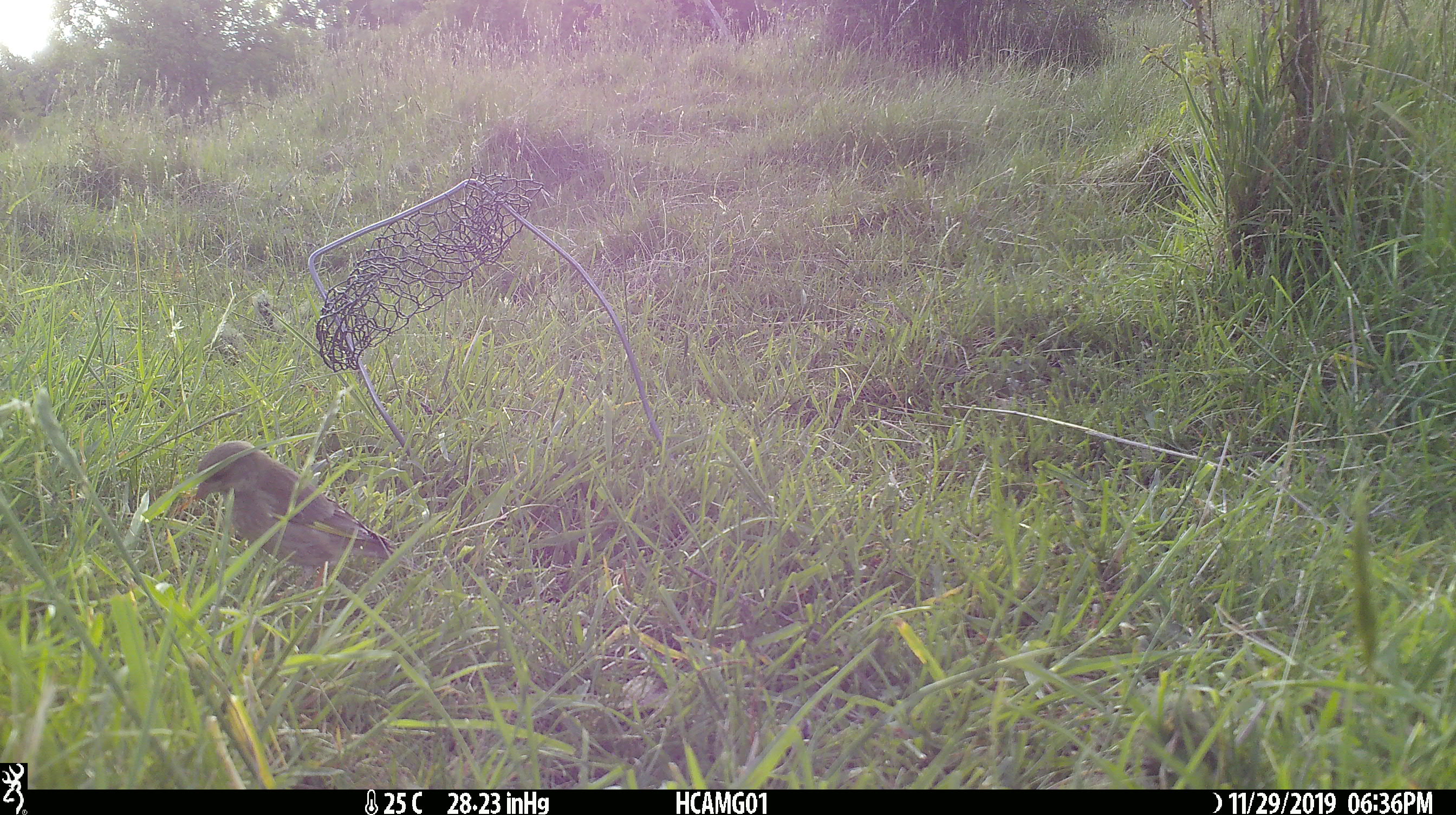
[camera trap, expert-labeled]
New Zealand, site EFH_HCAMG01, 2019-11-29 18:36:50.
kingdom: Animalia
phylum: Chordata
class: Aves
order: Passeriformes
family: Fringillidae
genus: Chloris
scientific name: Chloris chloris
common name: greenfinch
Greenfinch (Chloris chloris).